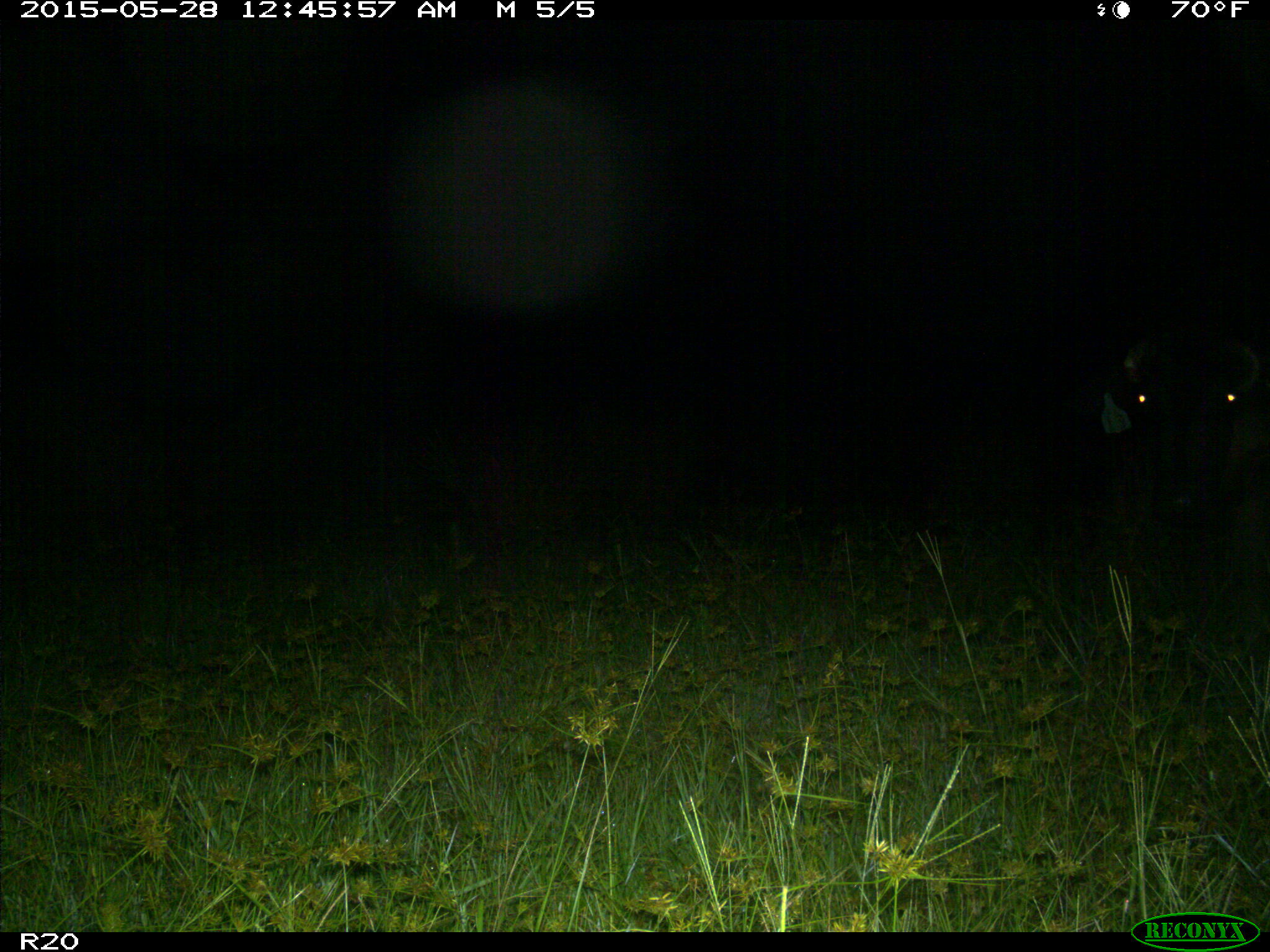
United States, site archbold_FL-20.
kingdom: Animalia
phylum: Chordata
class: Mammalia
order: Artiodactyla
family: Bovidae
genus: Bos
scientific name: Bos taurus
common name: domestic cow